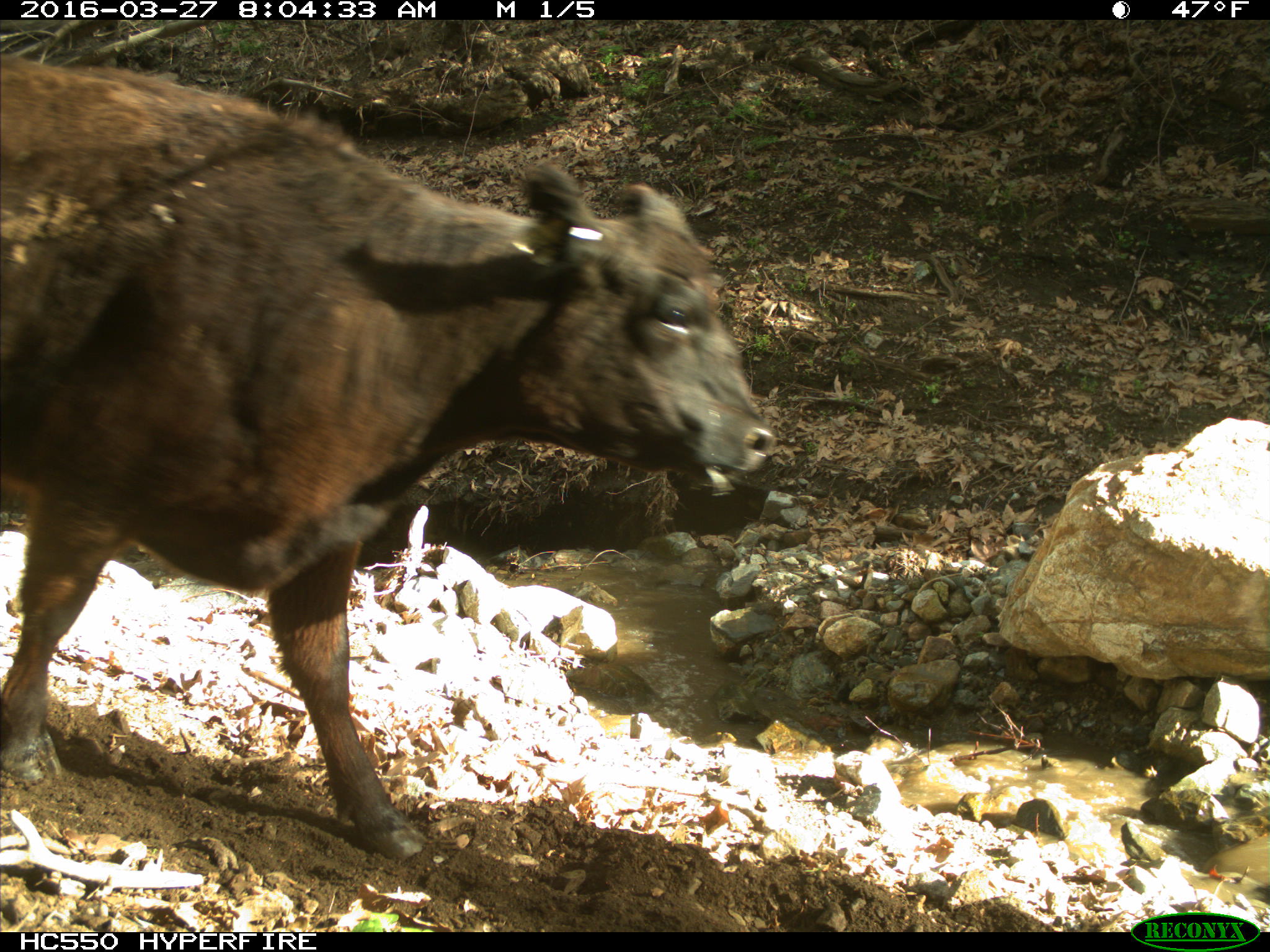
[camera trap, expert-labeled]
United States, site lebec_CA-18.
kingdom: Animalia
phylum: Chordata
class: Mammalia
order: Artiodactyla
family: Bovidae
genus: Bos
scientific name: Bos taurus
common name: domestic cow